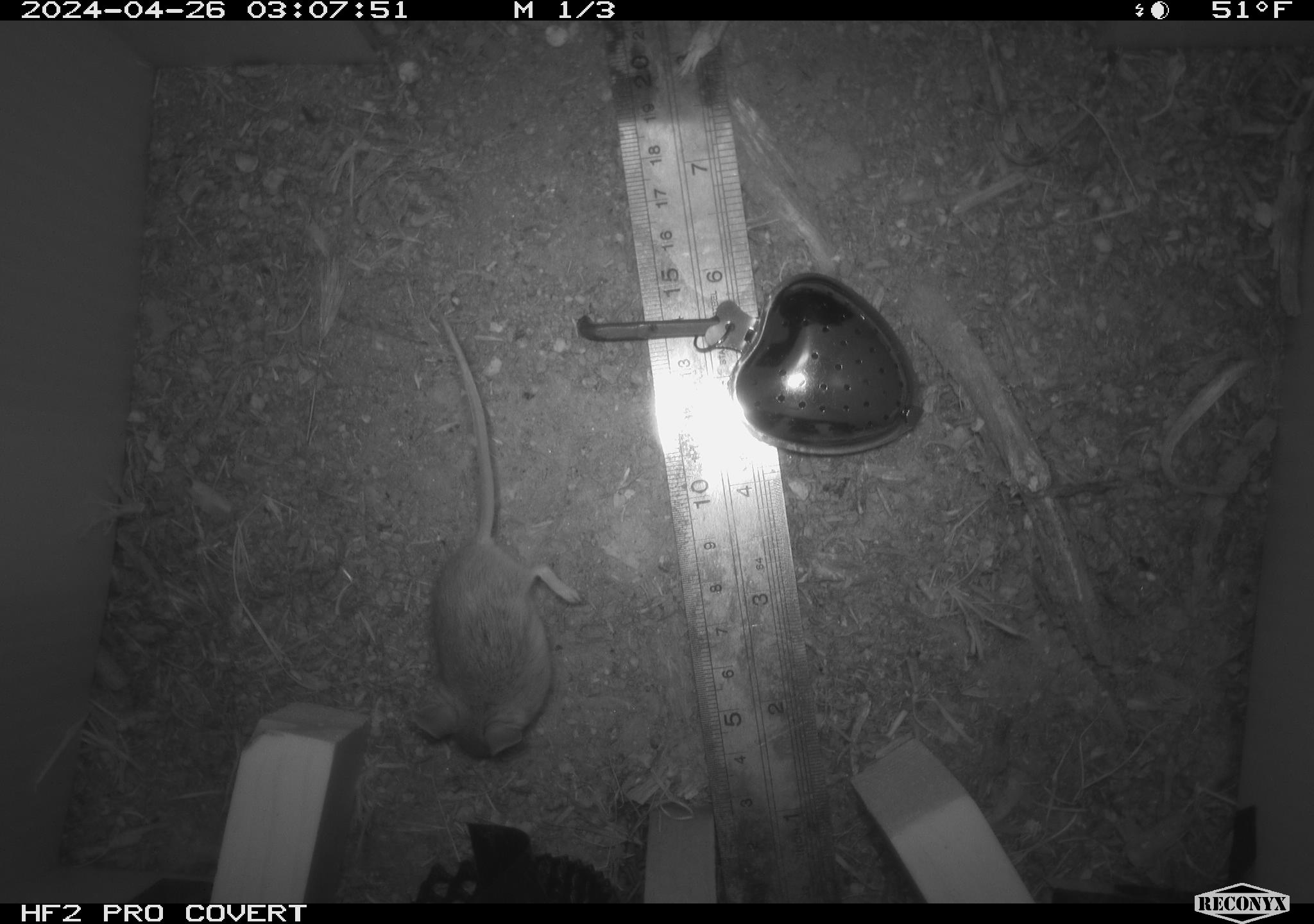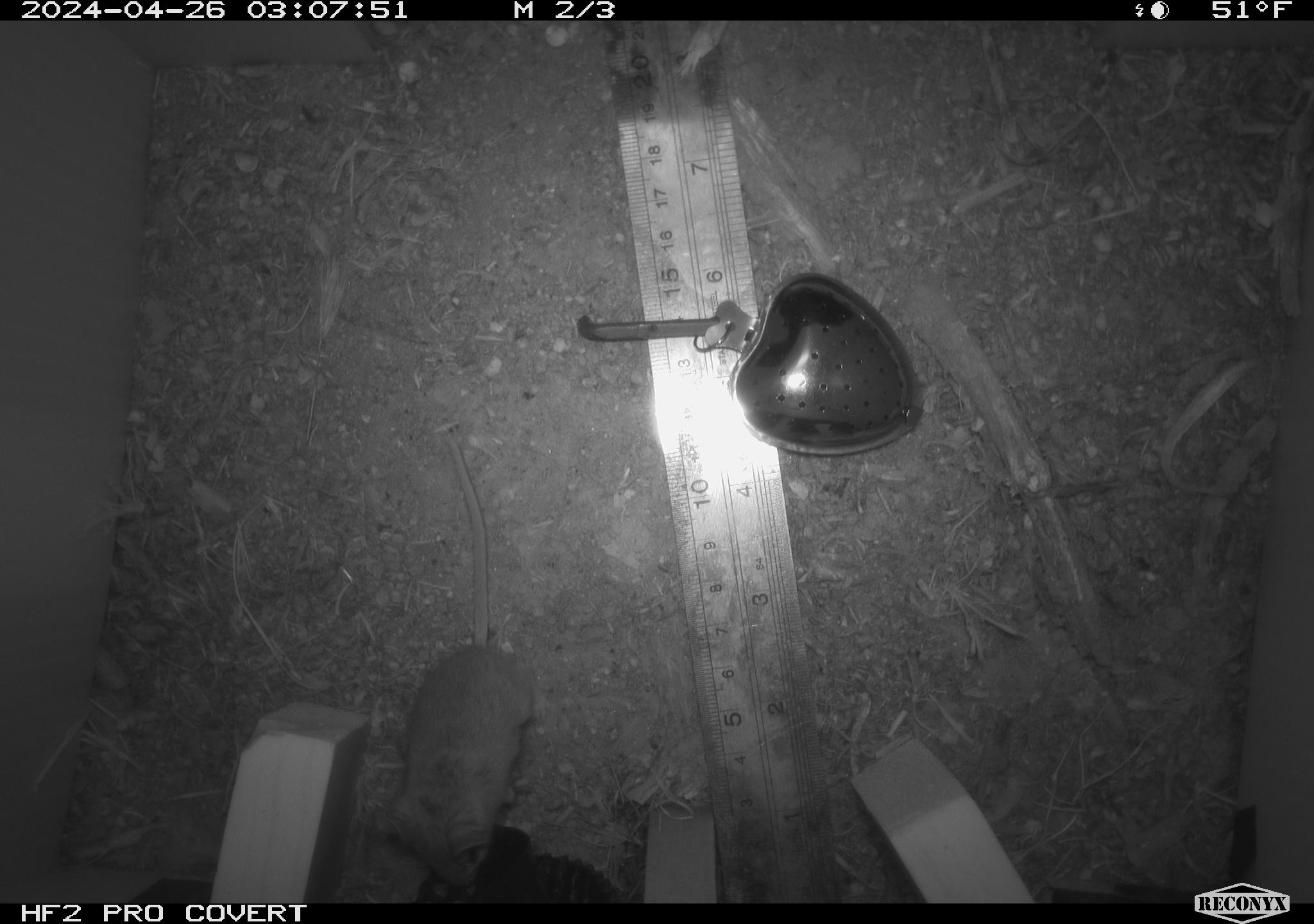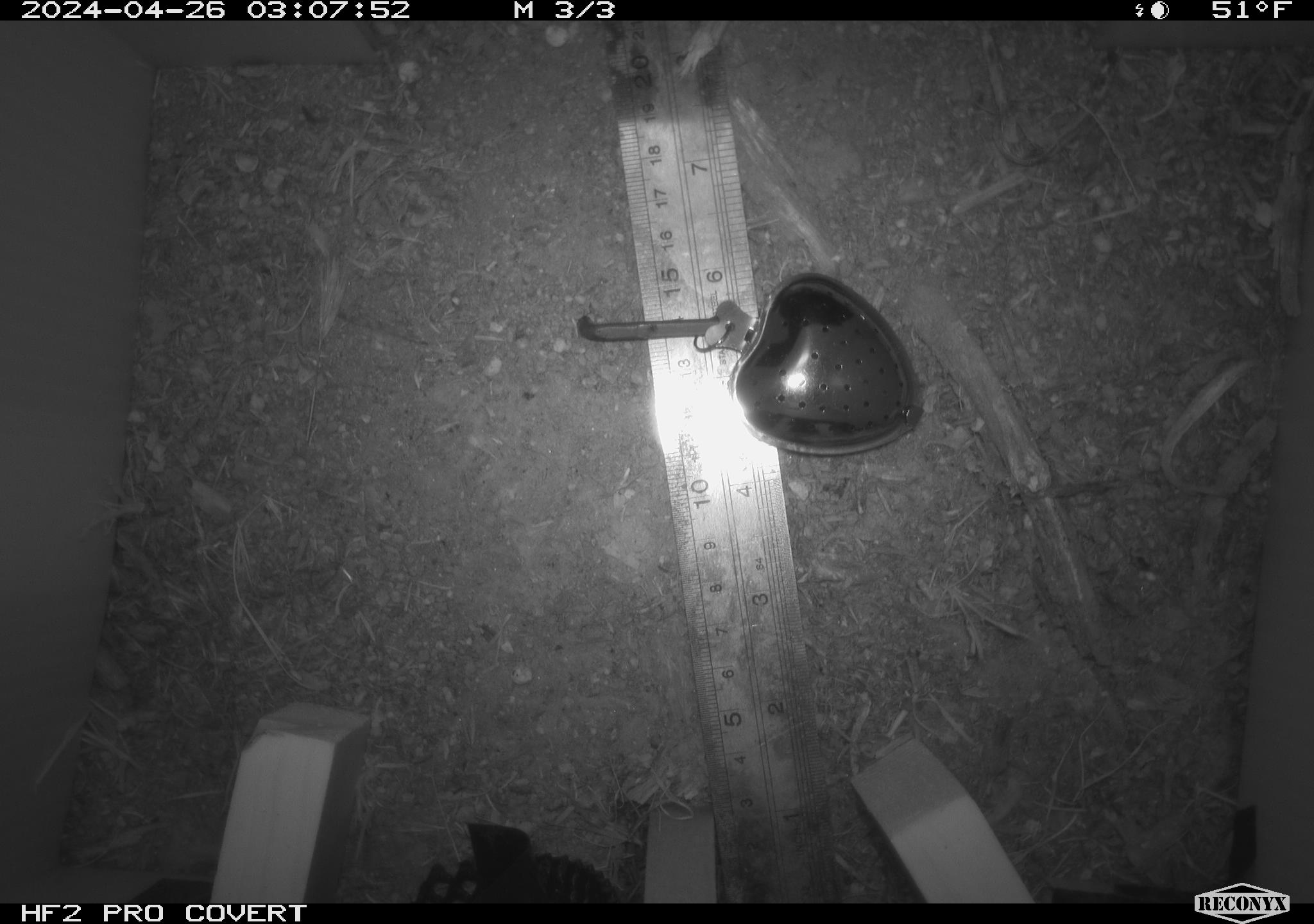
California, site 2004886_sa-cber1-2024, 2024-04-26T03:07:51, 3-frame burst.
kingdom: Animalia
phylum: Chordata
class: Mammalia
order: Rodentia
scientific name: Rodentia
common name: mouse species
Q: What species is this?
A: Mouse species (Rodentia).